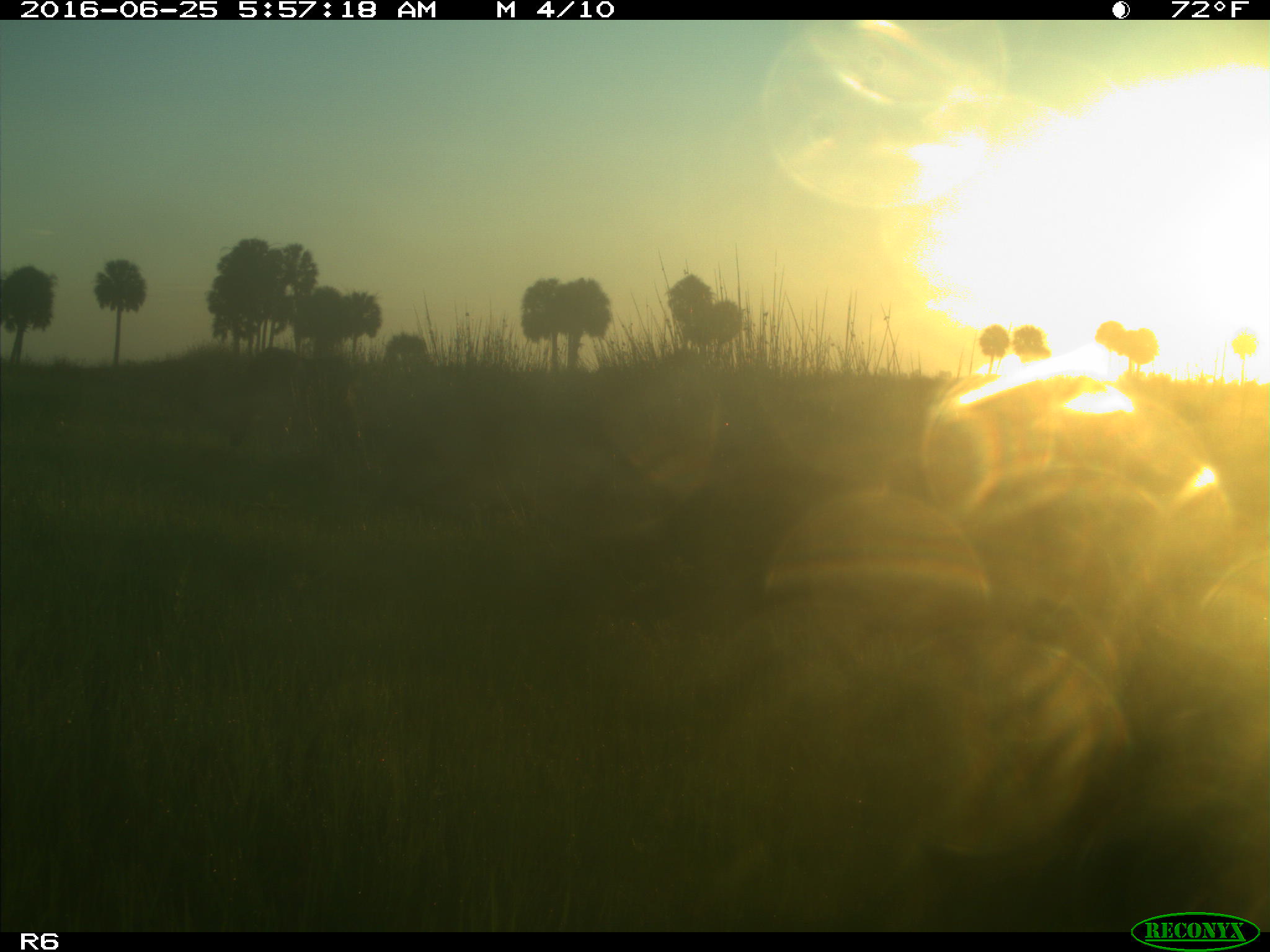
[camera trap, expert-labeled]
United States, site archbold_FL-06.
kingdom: Animalia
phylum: Chordata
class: Mammalia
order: Artiodactyla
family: Bovidae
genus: Bos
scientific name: Bos taurus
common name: domestic cow